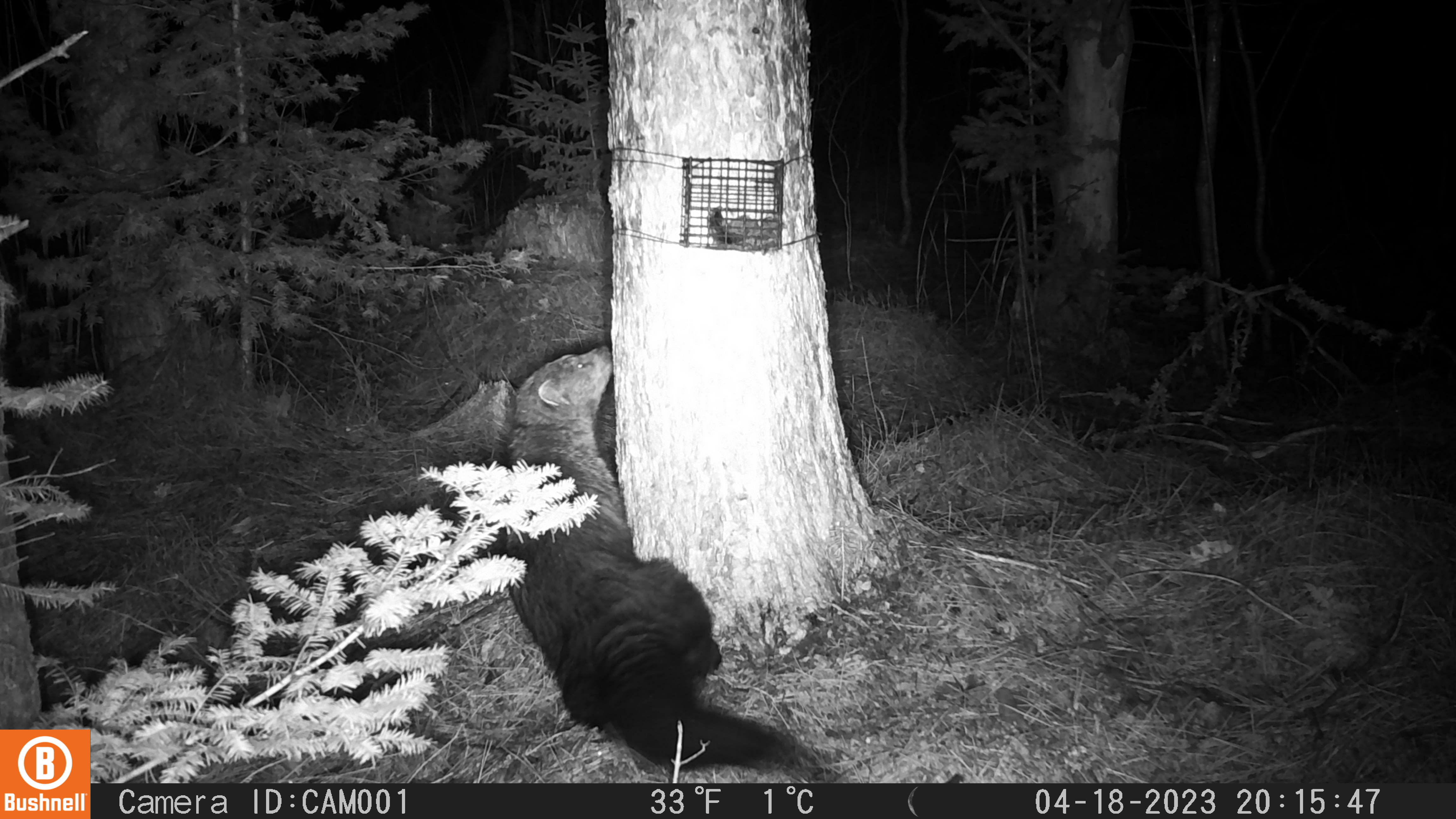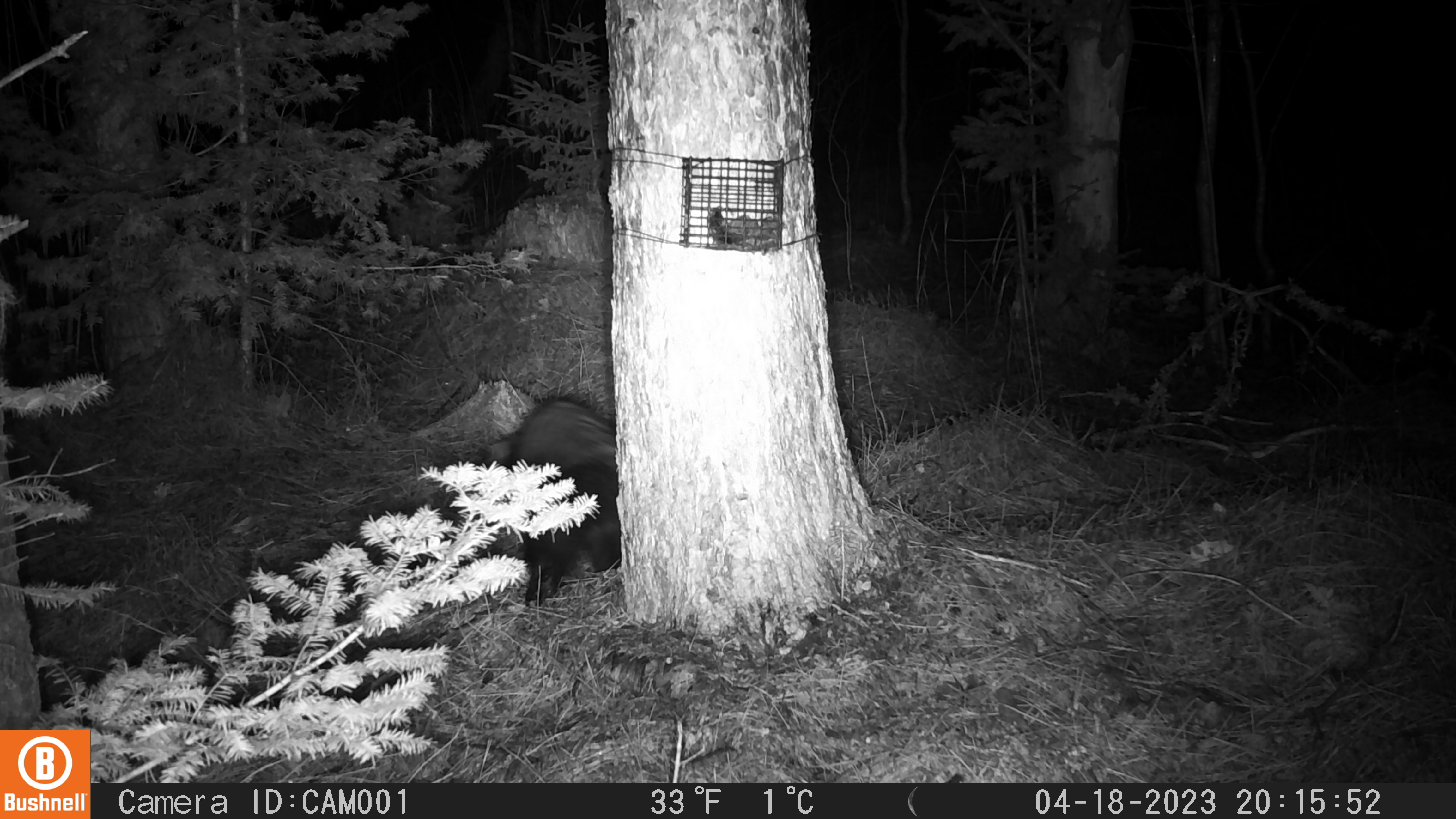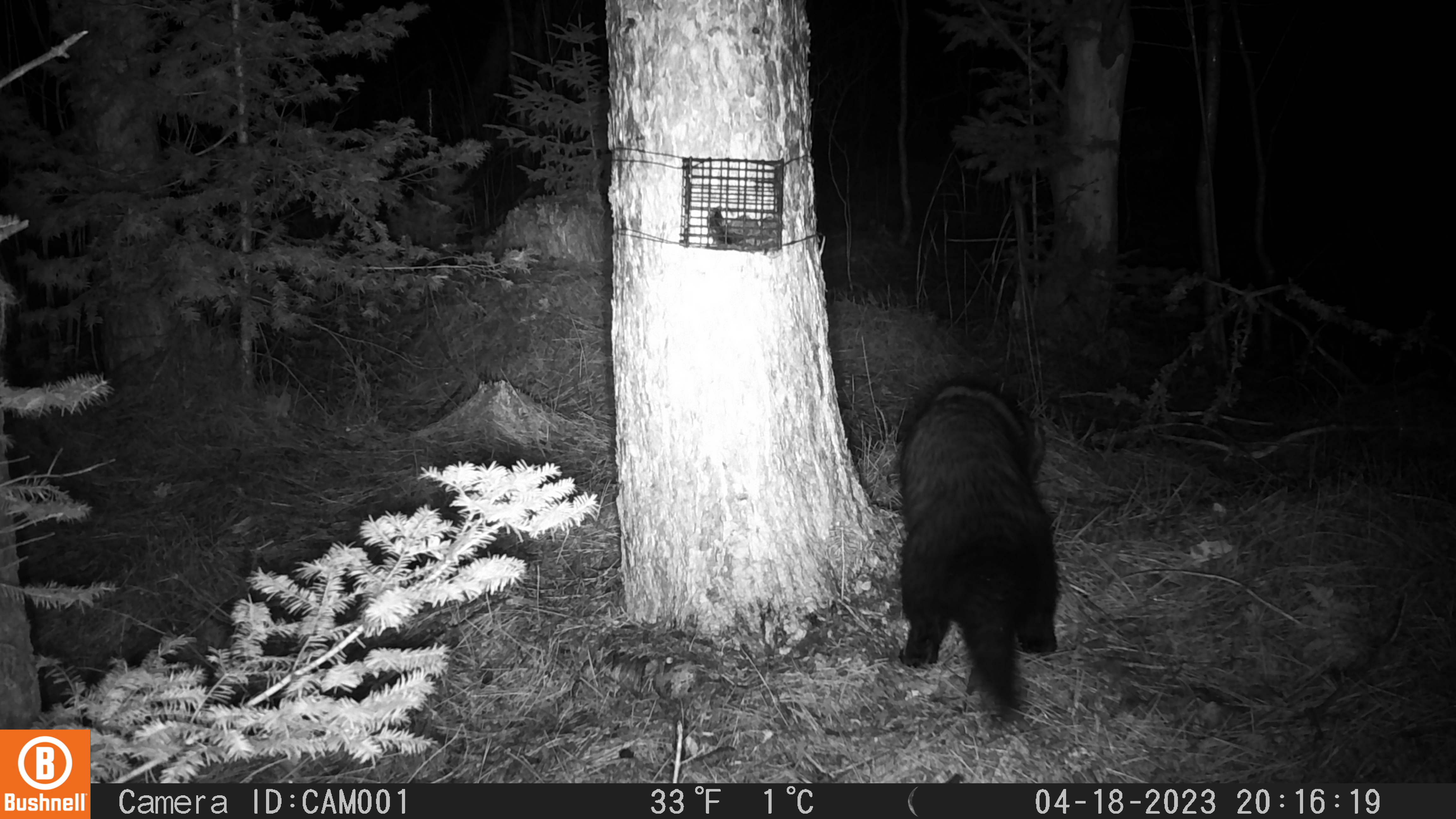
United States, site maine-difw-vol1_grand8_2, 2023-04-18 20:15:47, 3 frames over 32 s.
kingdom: Animalia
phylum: Chordata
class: Mammalia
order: Carnivora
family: Mustelidae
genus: Pekania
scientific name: Pekania pennanti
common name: fisher